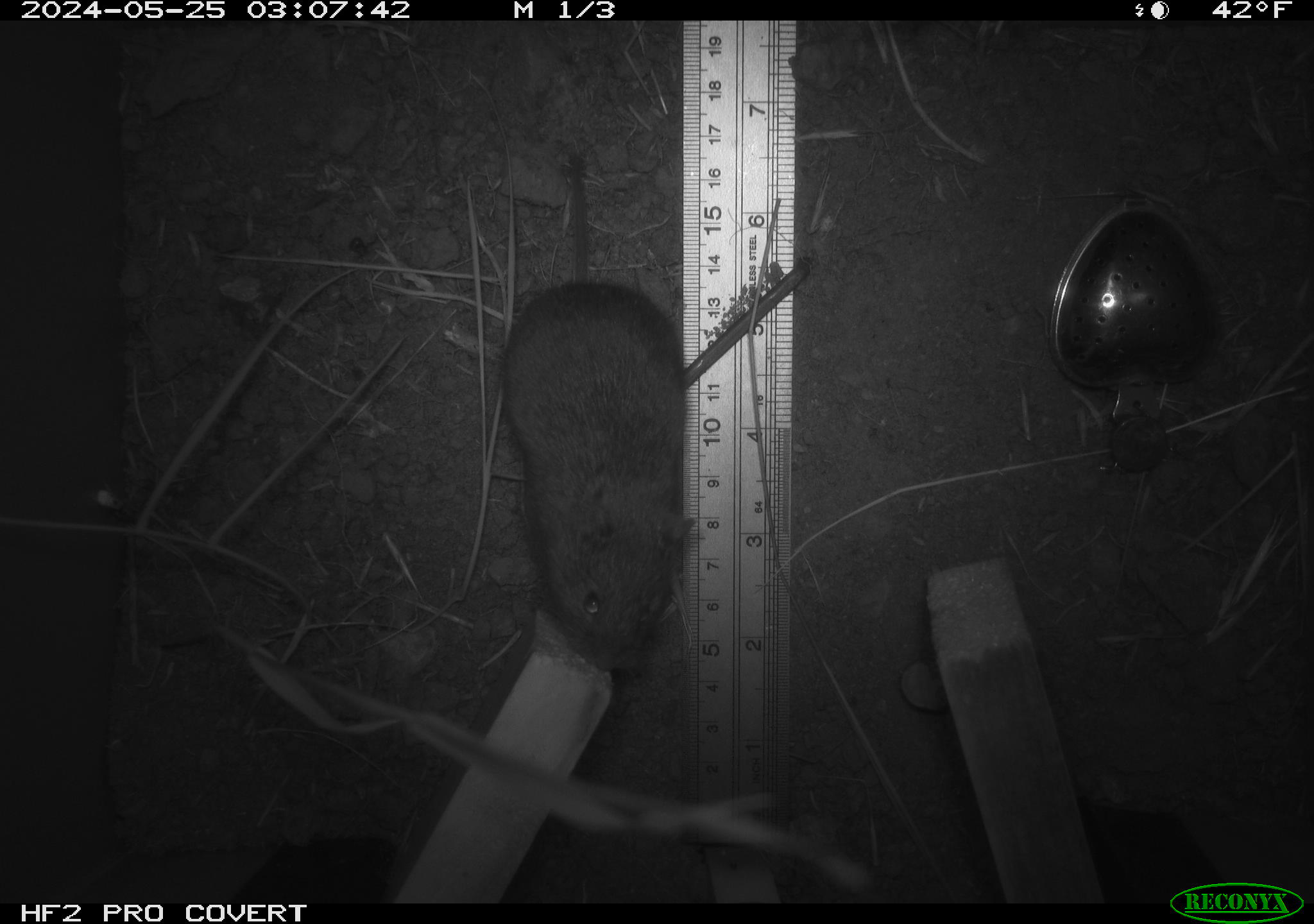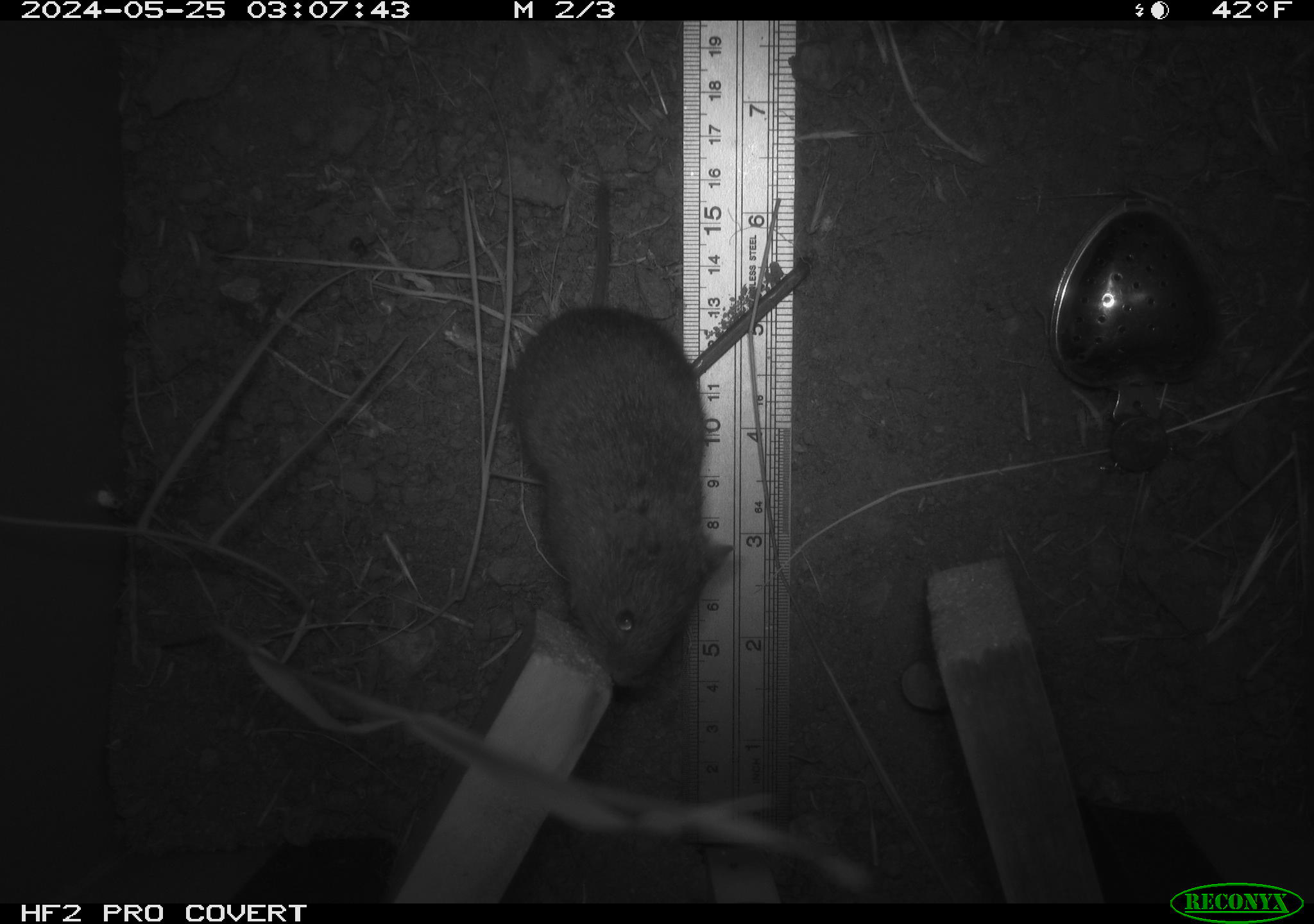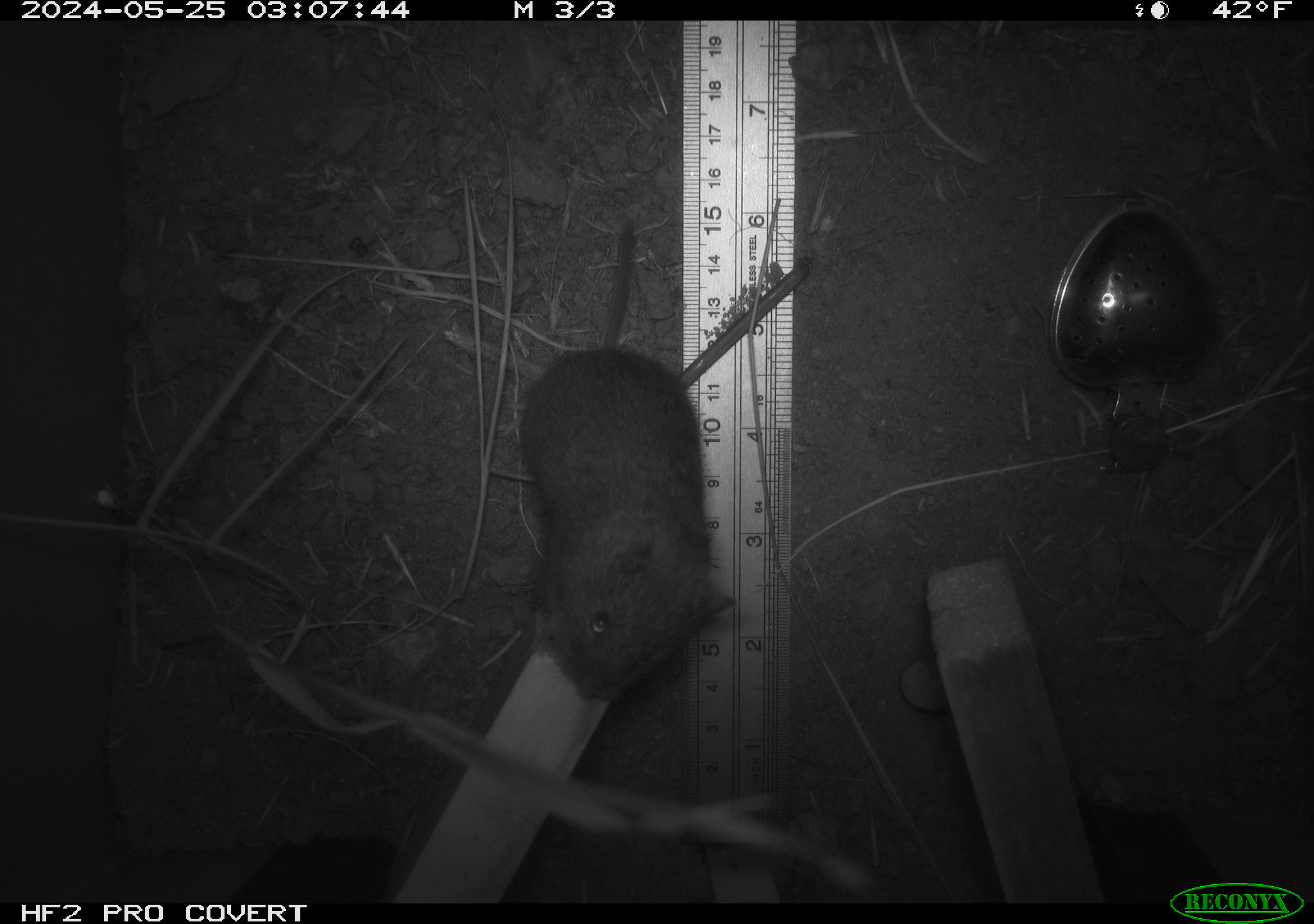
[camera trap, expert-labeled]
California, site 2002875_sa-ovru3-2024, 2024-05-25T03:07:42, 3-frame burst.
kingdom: Animalia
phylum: Chordata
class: Mammalia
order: Rodentia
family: Cricetidae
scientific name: Arvicolinae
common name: voles, lemmings, and muskrats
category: arvicolinae subfamily